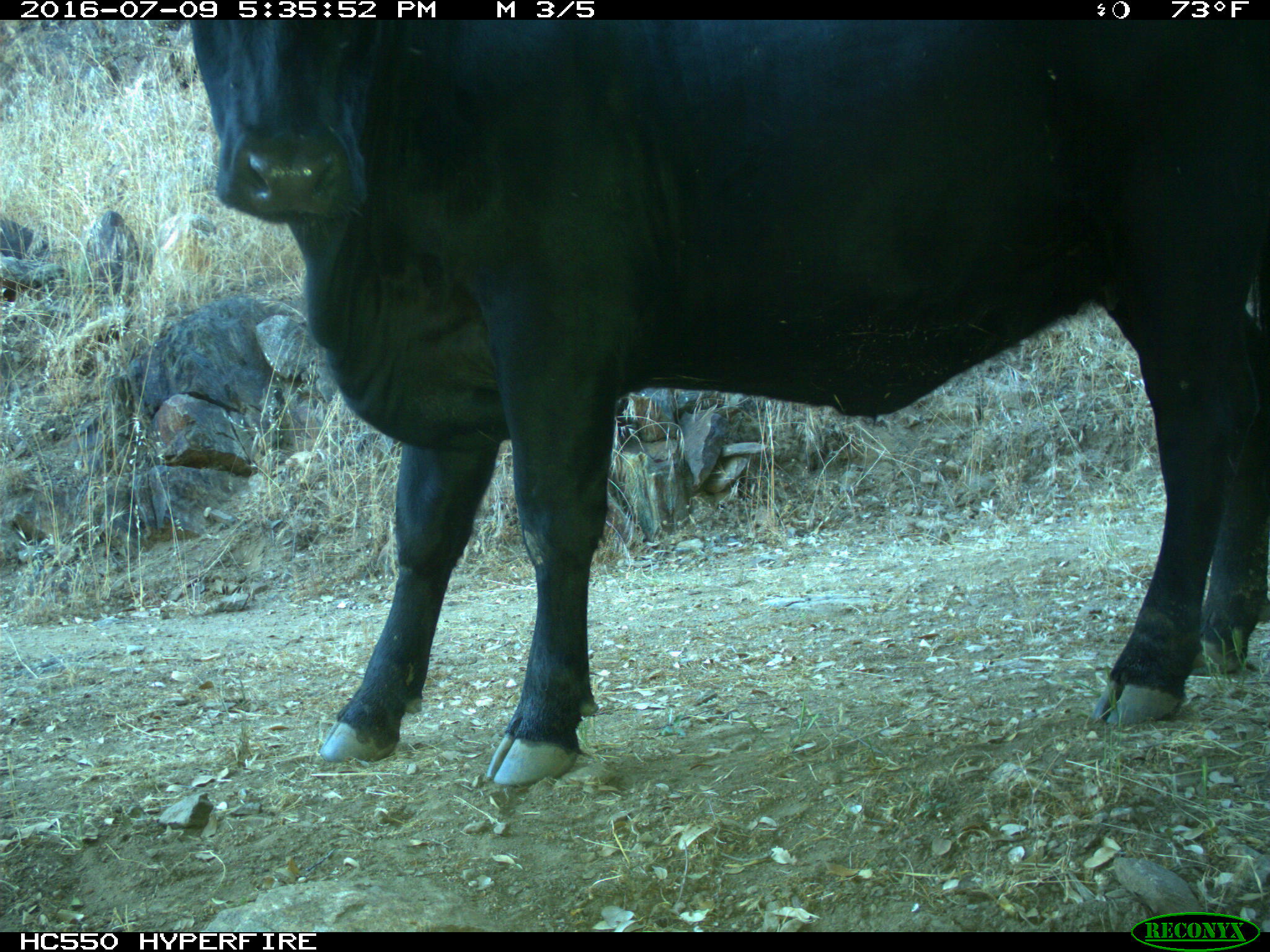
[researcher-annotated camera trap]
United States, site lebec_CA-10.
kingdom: Animalia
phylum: Chordata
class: Mammalia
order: Artiodactyla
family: Bovidae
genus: Bos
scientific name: Bos taurus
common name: domestic cow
Bos taurus (domestic cow).